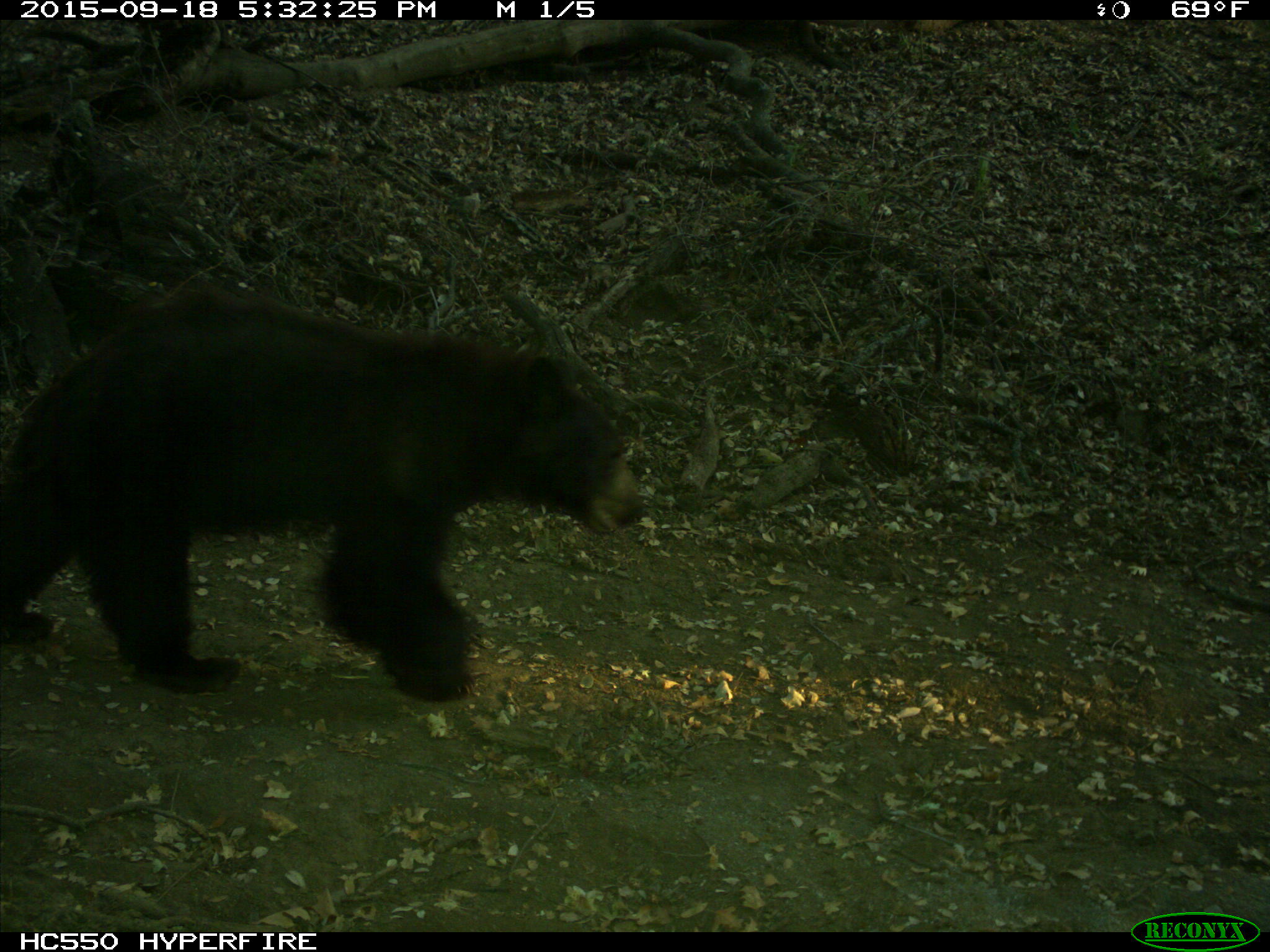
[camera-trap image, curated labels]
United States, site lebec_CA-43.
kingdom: Animalia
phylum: Chordata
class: Mammalia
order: Carnivora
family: Ursidae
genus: Ursus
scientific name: Ursus americanus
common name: american black bear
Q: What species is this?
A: Ursus americanus (american black bear).